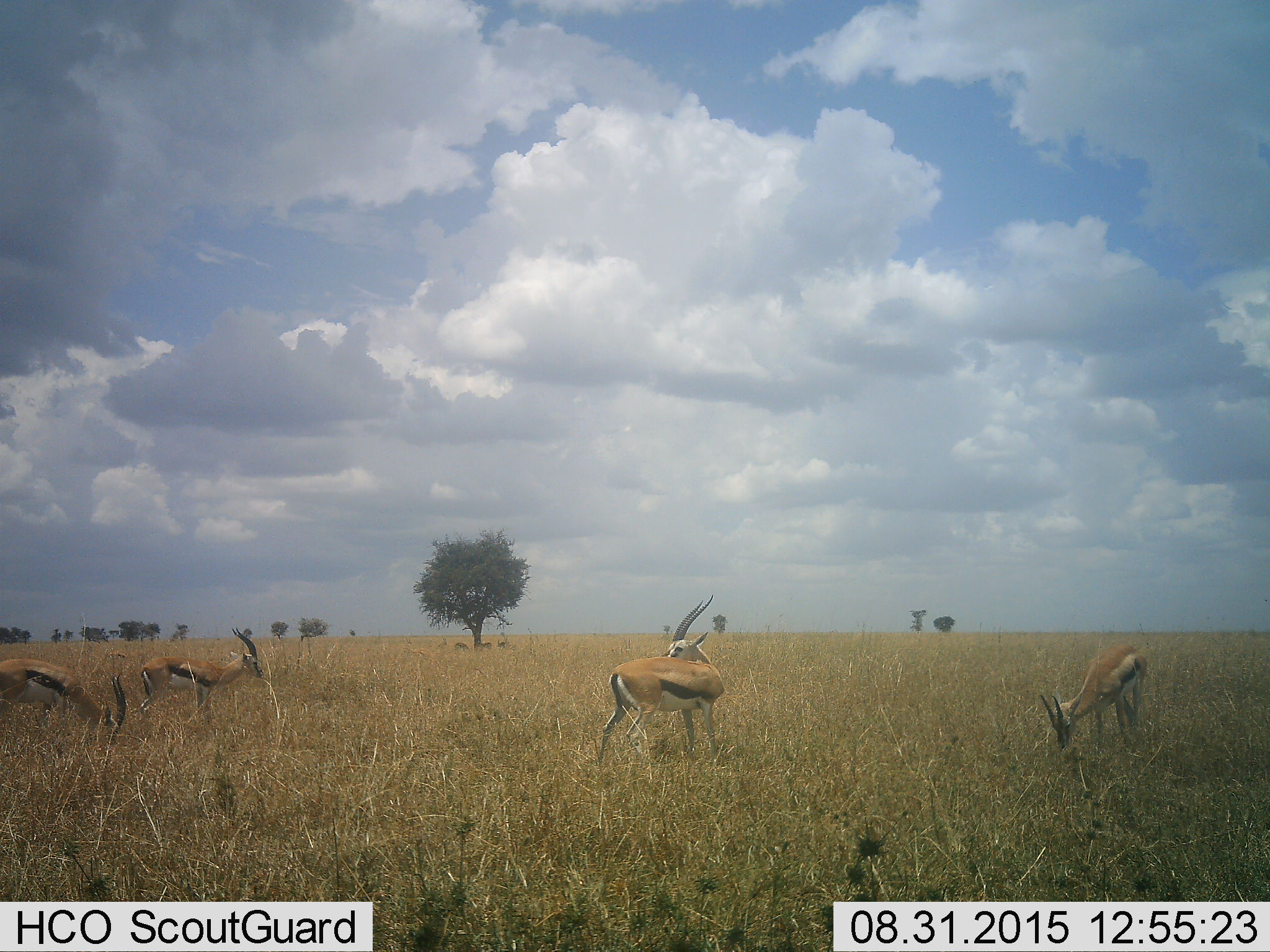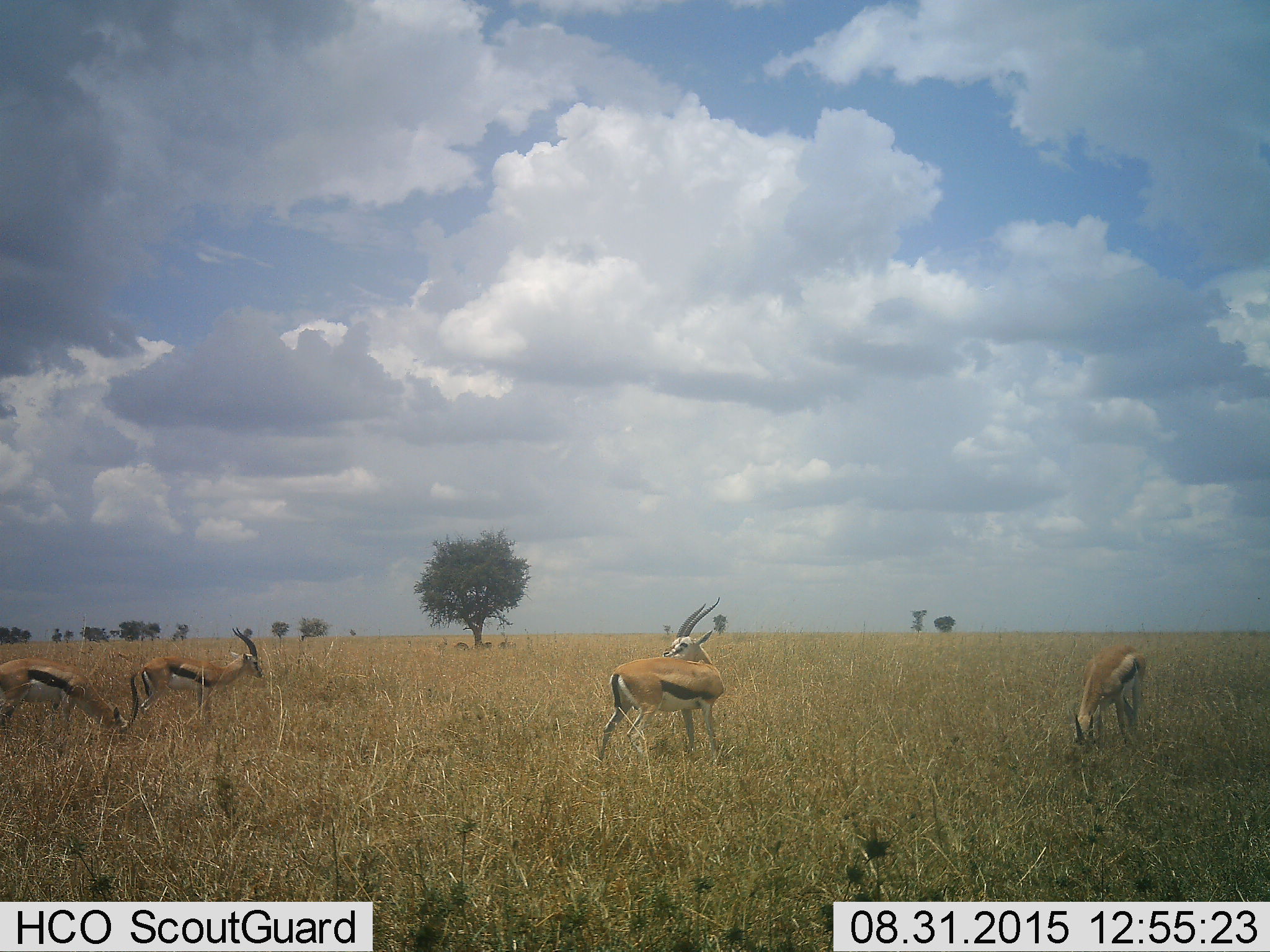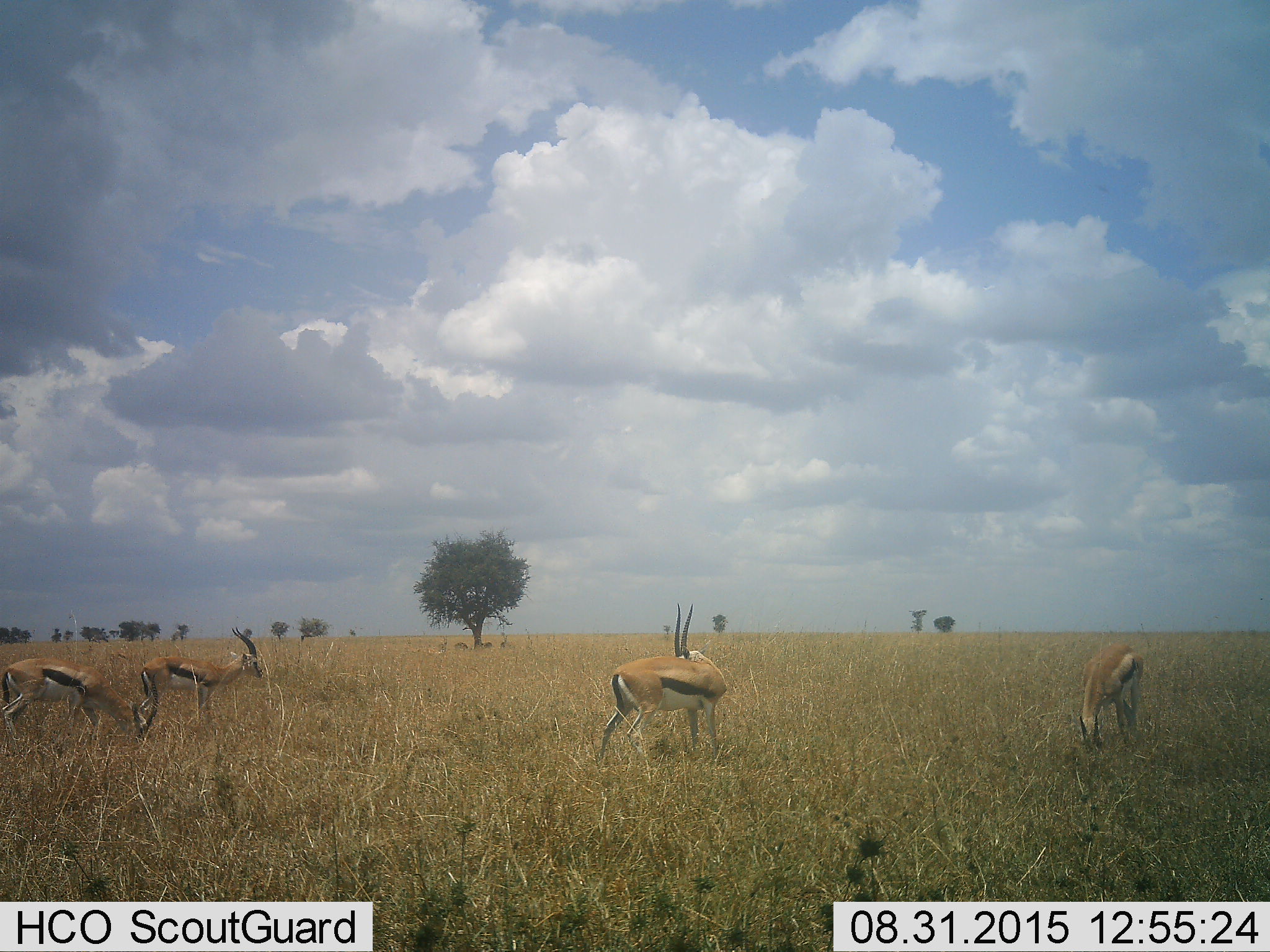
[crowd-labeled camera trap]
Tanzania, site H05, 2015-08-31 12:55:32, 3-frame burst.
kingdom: Animalia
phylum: Chordata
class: Mammalia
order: Artiodactyla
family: Bovidae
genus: Eudorcas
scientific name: Eudorcas thomsonii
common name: thomson's gazelle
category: gazellethomsons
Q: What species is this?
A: Gazellethomsons (thomson's gazelle) (Eudorcas thomsonii).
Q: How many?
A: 4.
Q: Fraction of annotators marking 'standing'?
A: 80%.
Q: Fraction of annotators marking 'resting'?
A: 0%.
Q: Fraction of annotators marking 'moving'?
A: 50%.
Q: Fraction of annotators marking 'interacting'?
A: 0%.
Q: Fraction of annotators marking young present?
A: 0%.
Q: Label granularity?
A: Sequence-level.